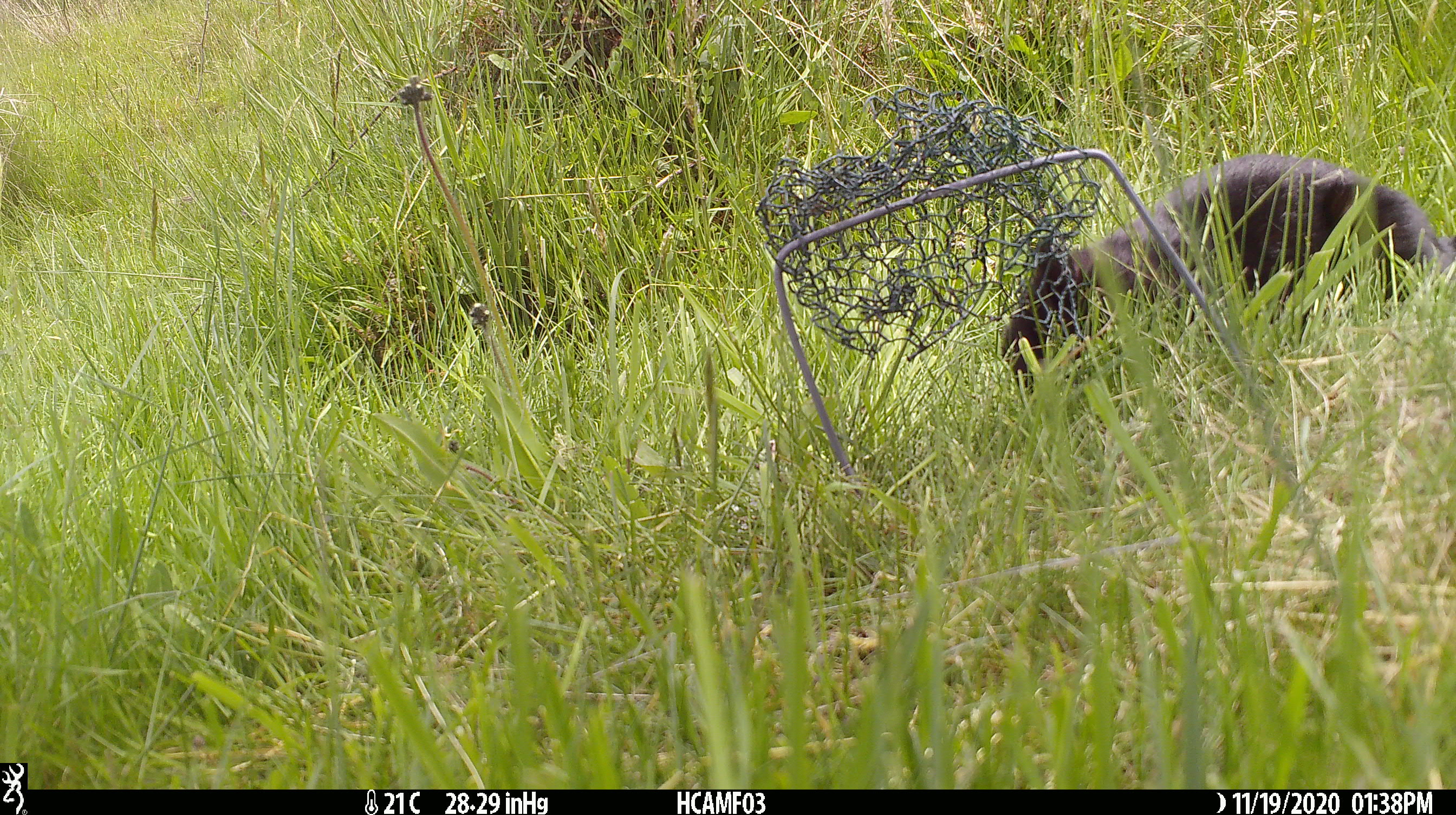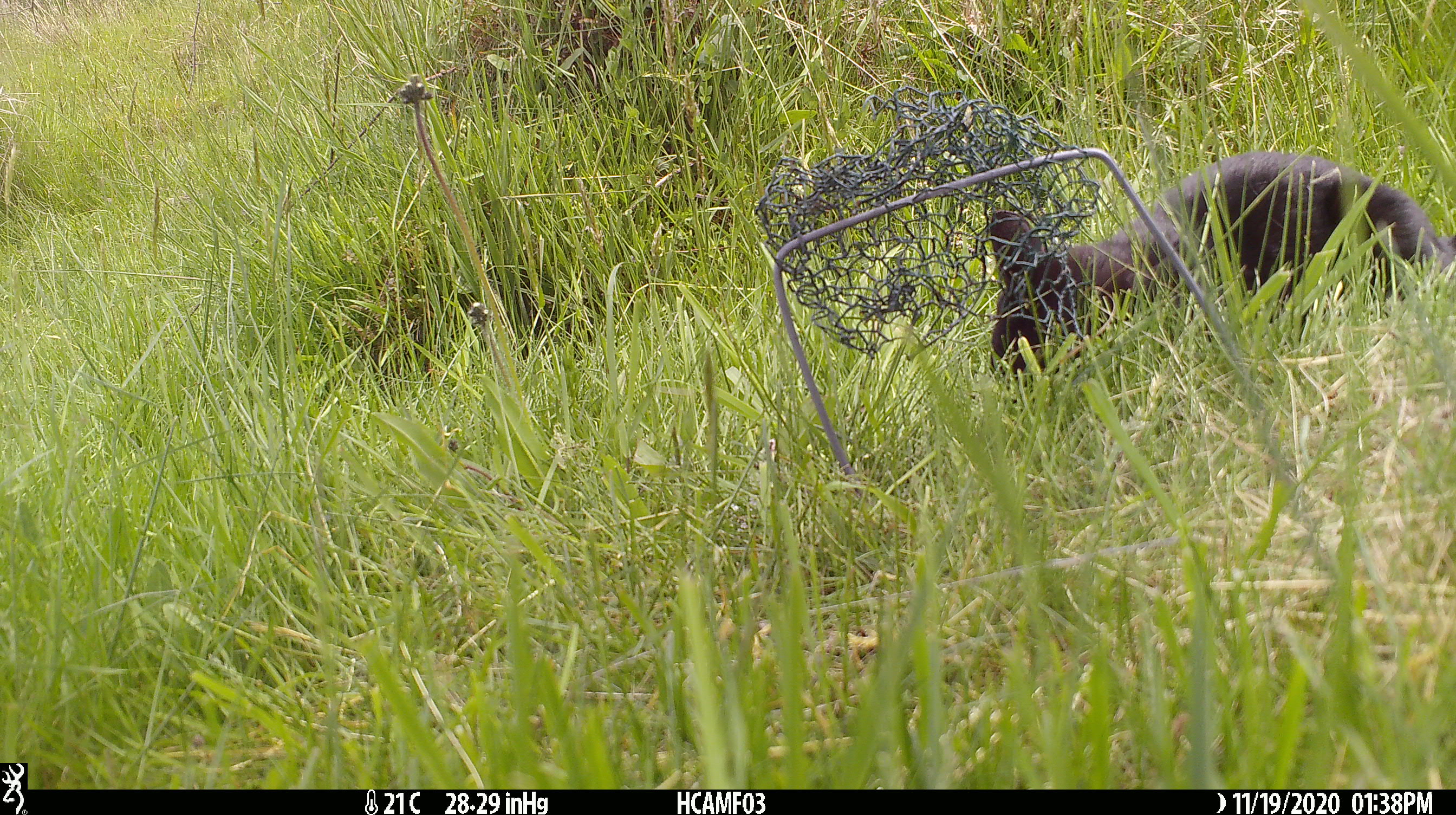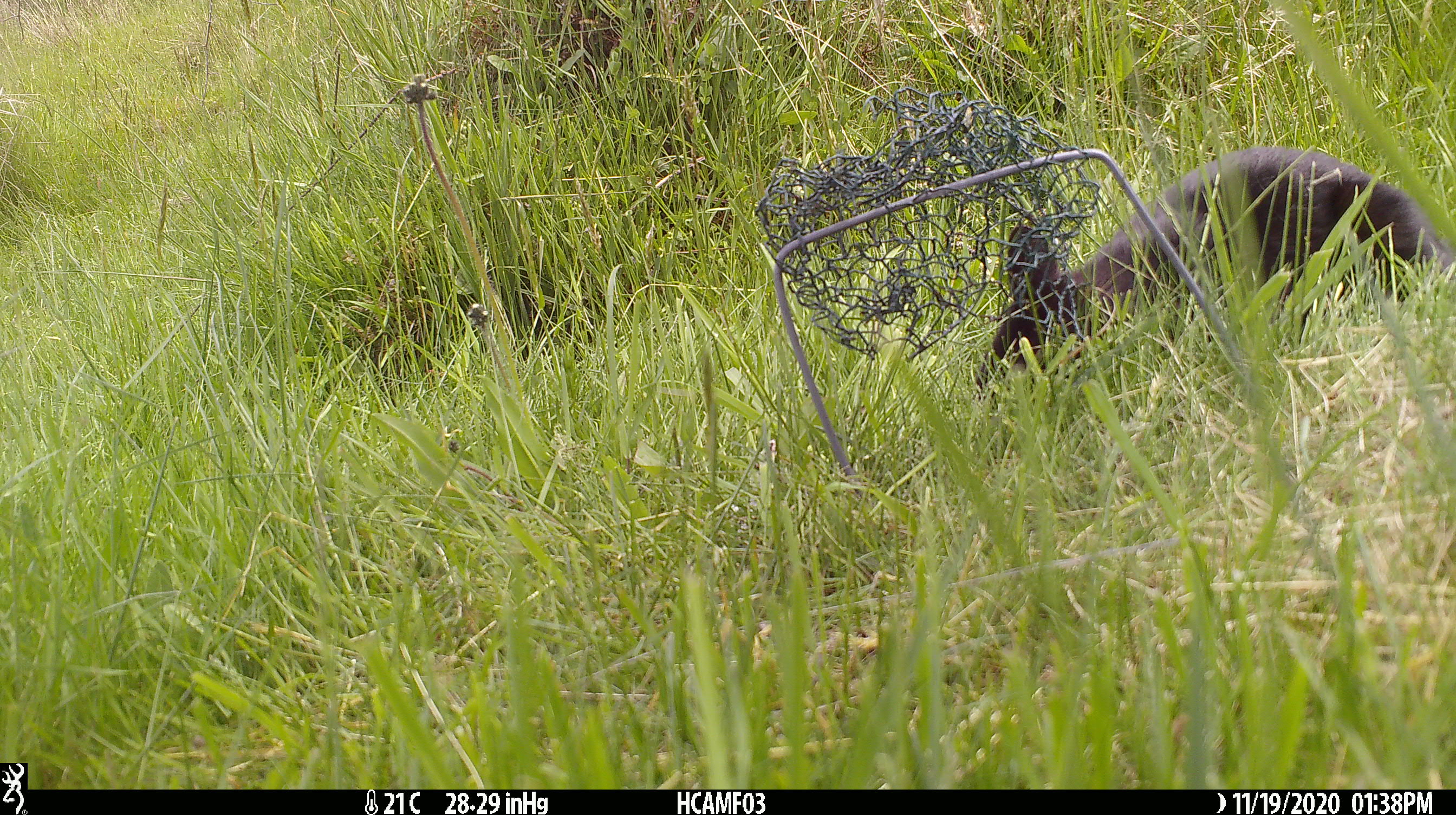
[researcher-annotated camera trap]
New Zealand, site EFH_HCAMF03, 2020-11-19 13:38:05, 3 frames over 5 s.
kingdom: Animalia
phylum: Chordata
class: Mammalia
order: Carnivora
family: Felidae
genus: Felis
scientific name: Felis catus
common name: domestic cat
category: cat